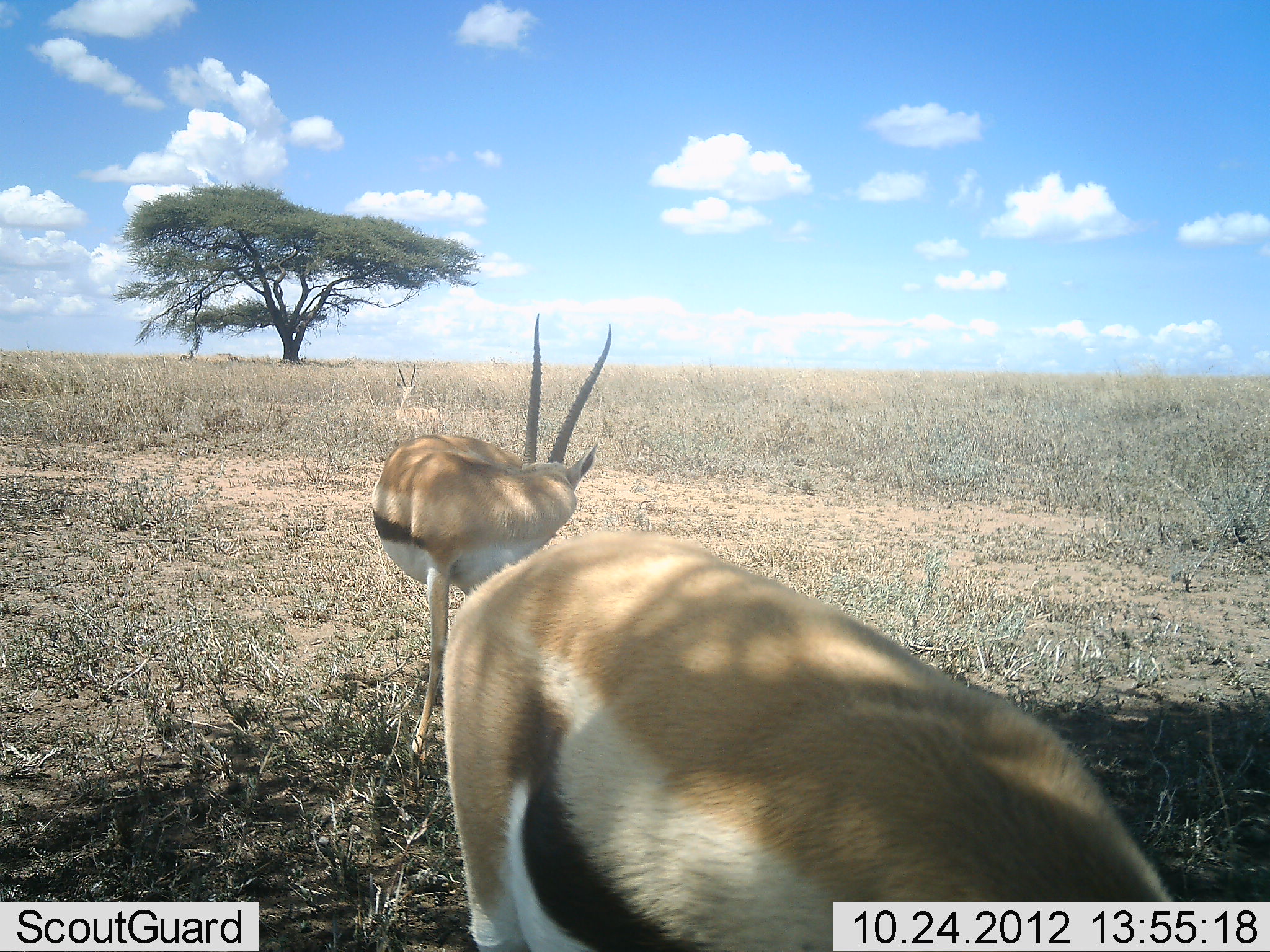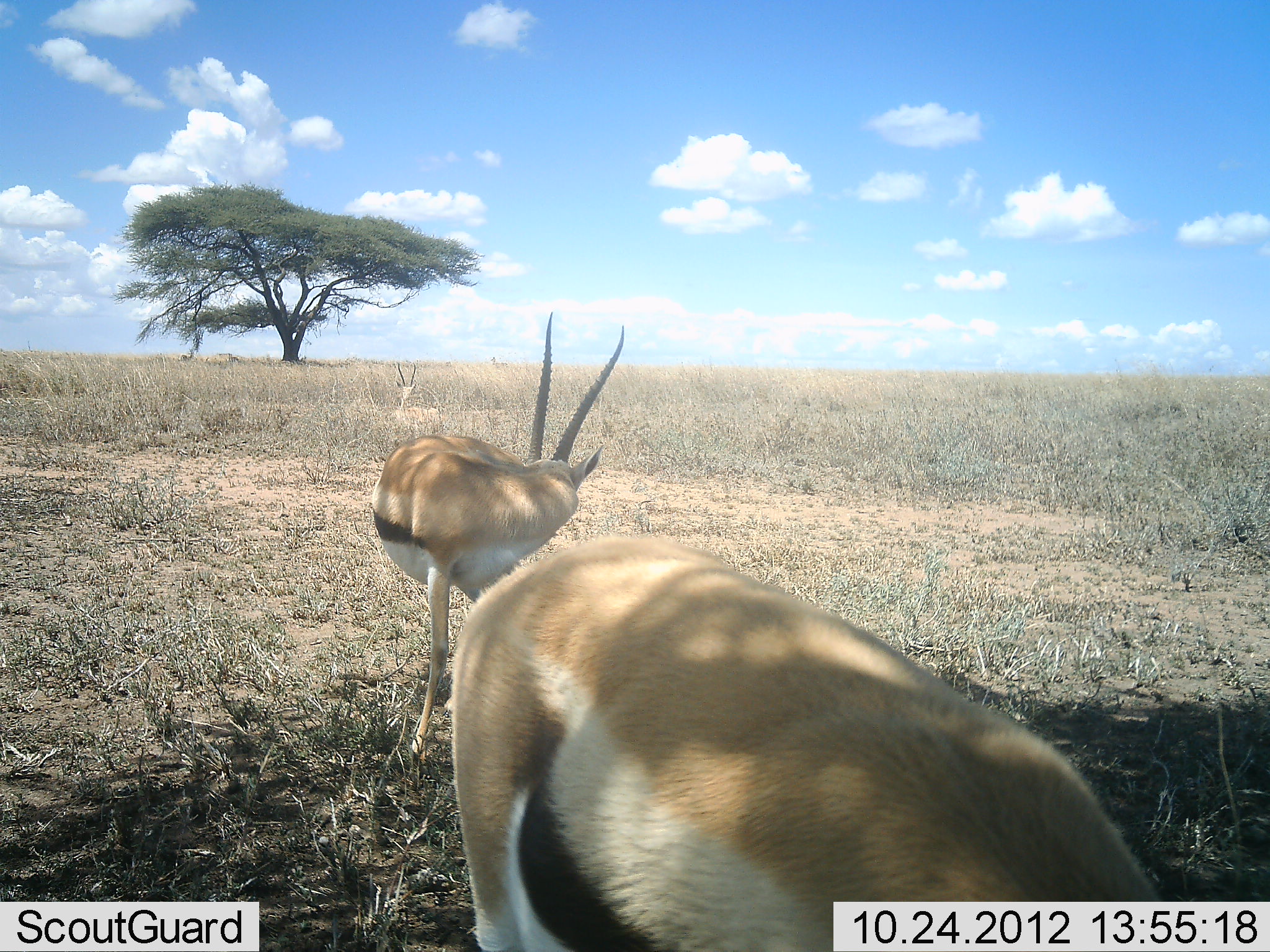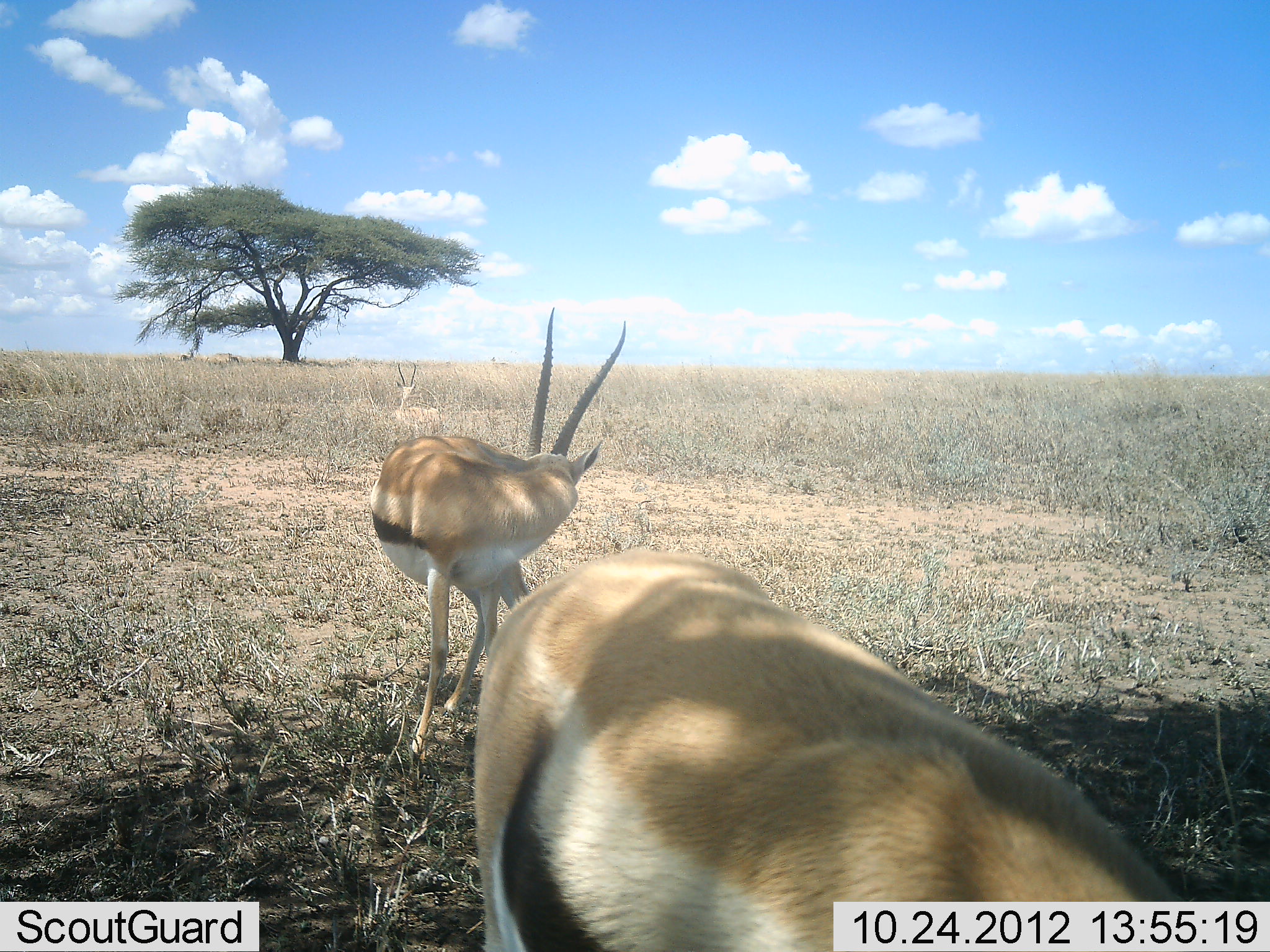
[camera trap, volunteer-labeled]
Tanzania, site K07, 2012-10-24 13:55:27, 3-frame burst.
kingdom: Animalia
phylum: Chordata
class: Mammalia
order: Artiodactyla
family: Bovidae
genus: Eudorcas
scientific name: Eudorcas thomsonii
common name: thomson's gazelle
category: gazellethomsons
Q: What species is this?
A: Gazellethomsons (thomson's gazelle) (Eudorcas thomsonii).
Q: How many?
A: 3.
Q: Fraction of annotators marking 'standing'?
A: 90%.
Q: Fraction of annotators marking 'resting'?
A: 40%.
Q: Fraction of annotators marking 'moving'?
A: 10%.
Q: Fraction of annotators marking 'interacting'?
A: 0%.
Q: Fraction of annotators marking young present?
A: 0%.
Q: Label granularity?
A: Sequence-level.